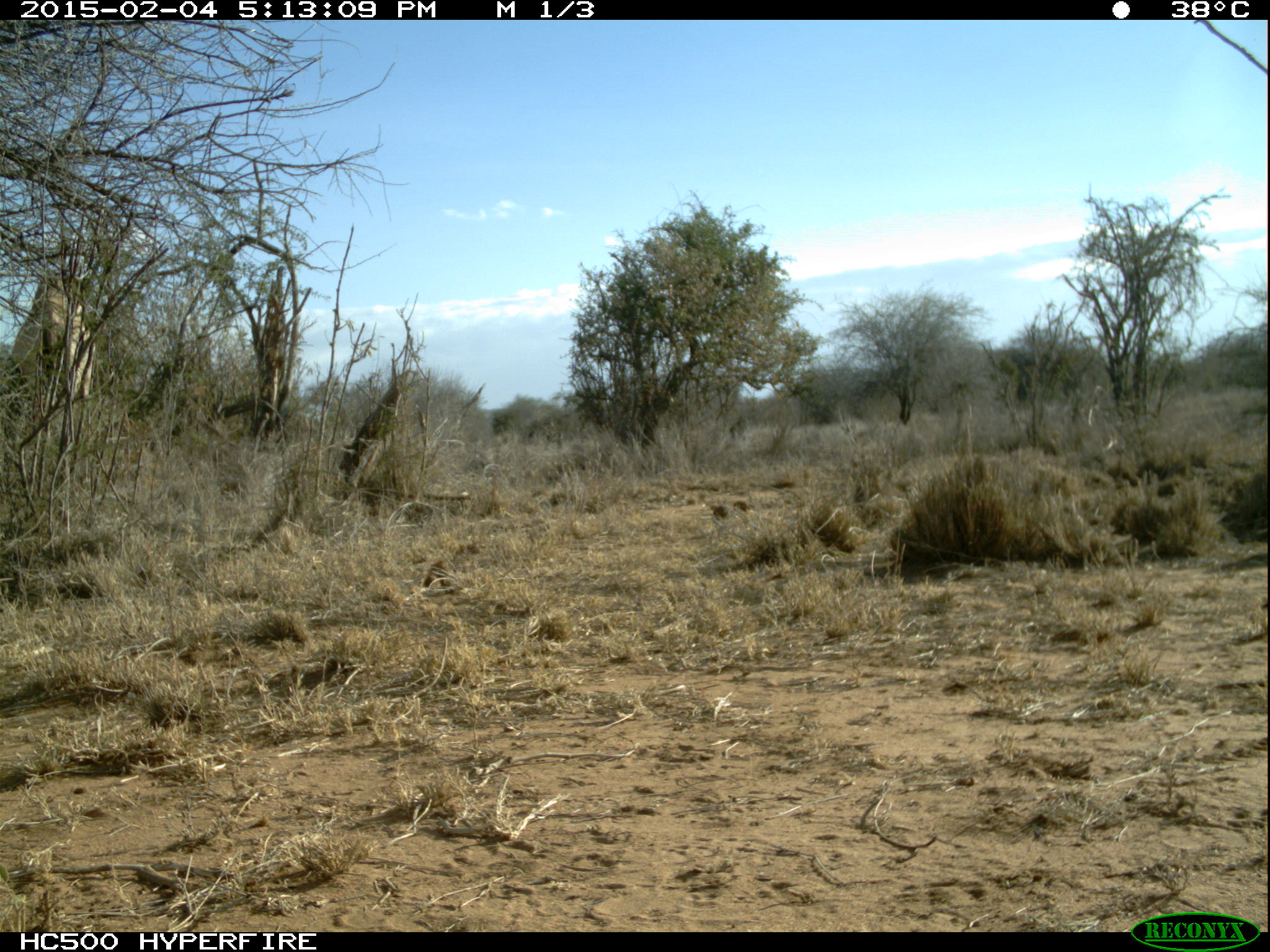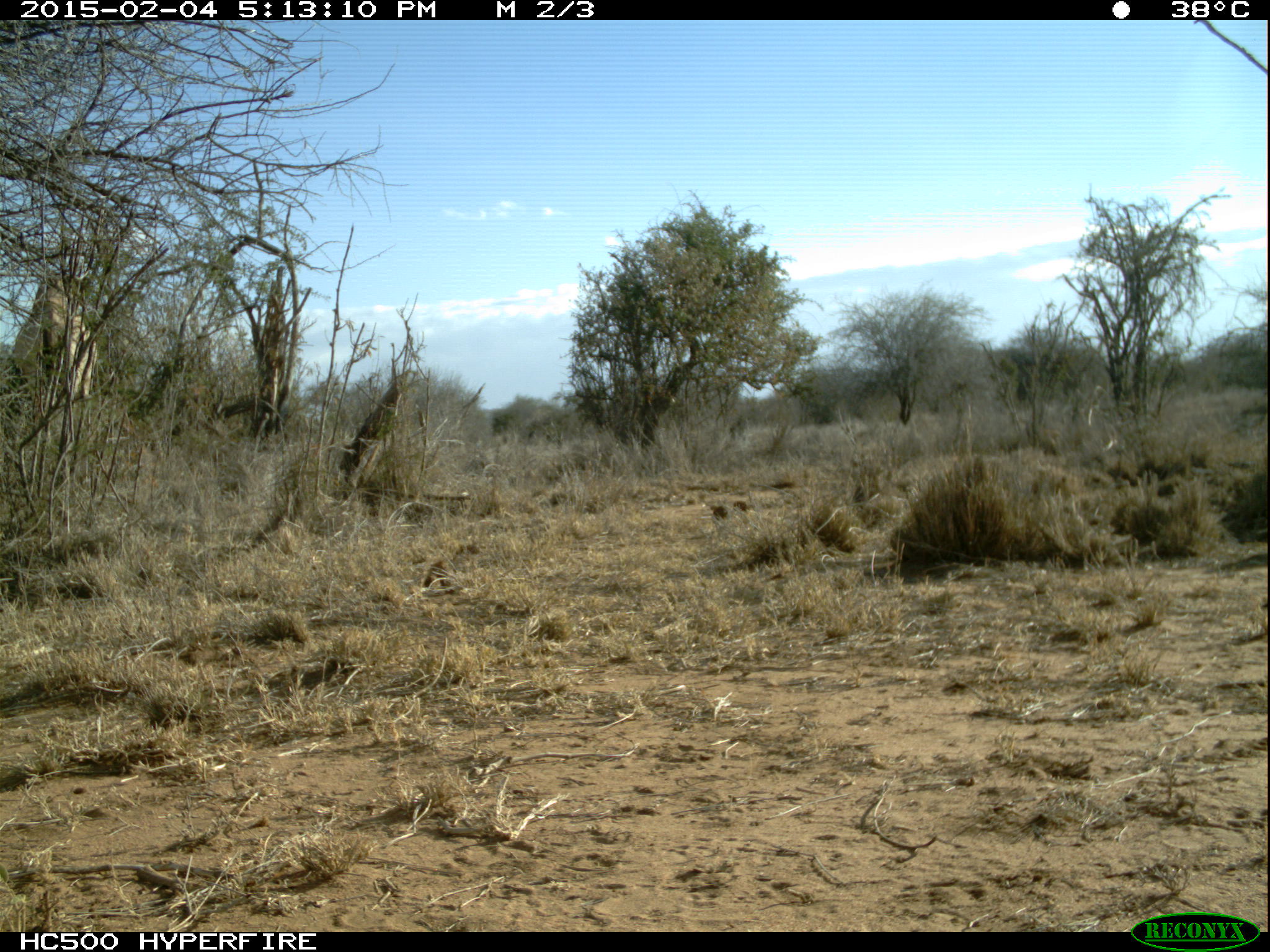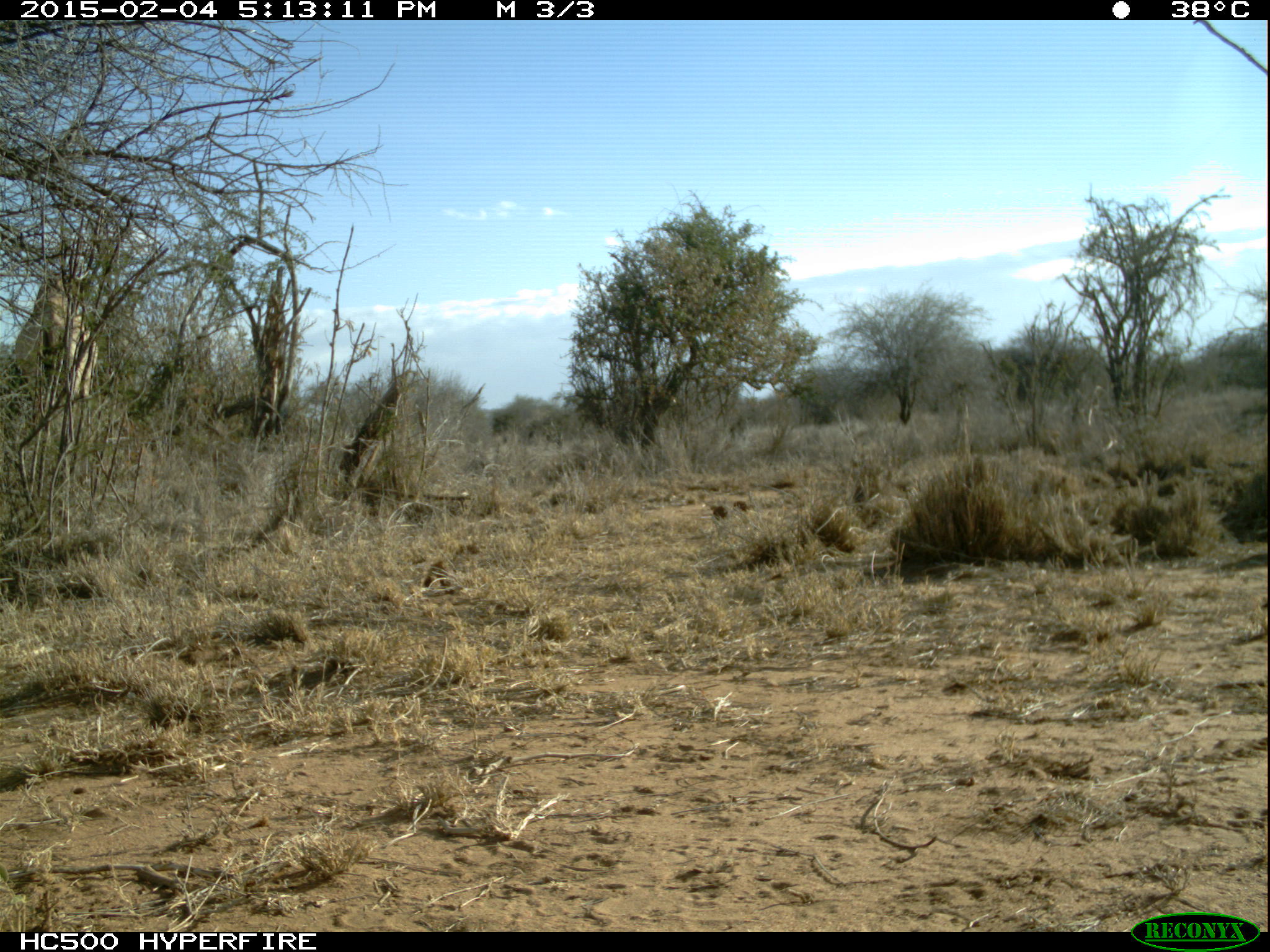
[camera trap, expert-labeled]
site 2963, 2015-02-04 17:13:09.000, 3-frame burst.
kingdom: Animalia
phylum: Chordata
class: Mammalia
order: Artiodactyla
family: Camelidae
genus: Camelus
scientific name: Camelus dromedarius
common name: dromedary camel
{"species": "Camelus dromedarius (dromedary camel)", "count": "4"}